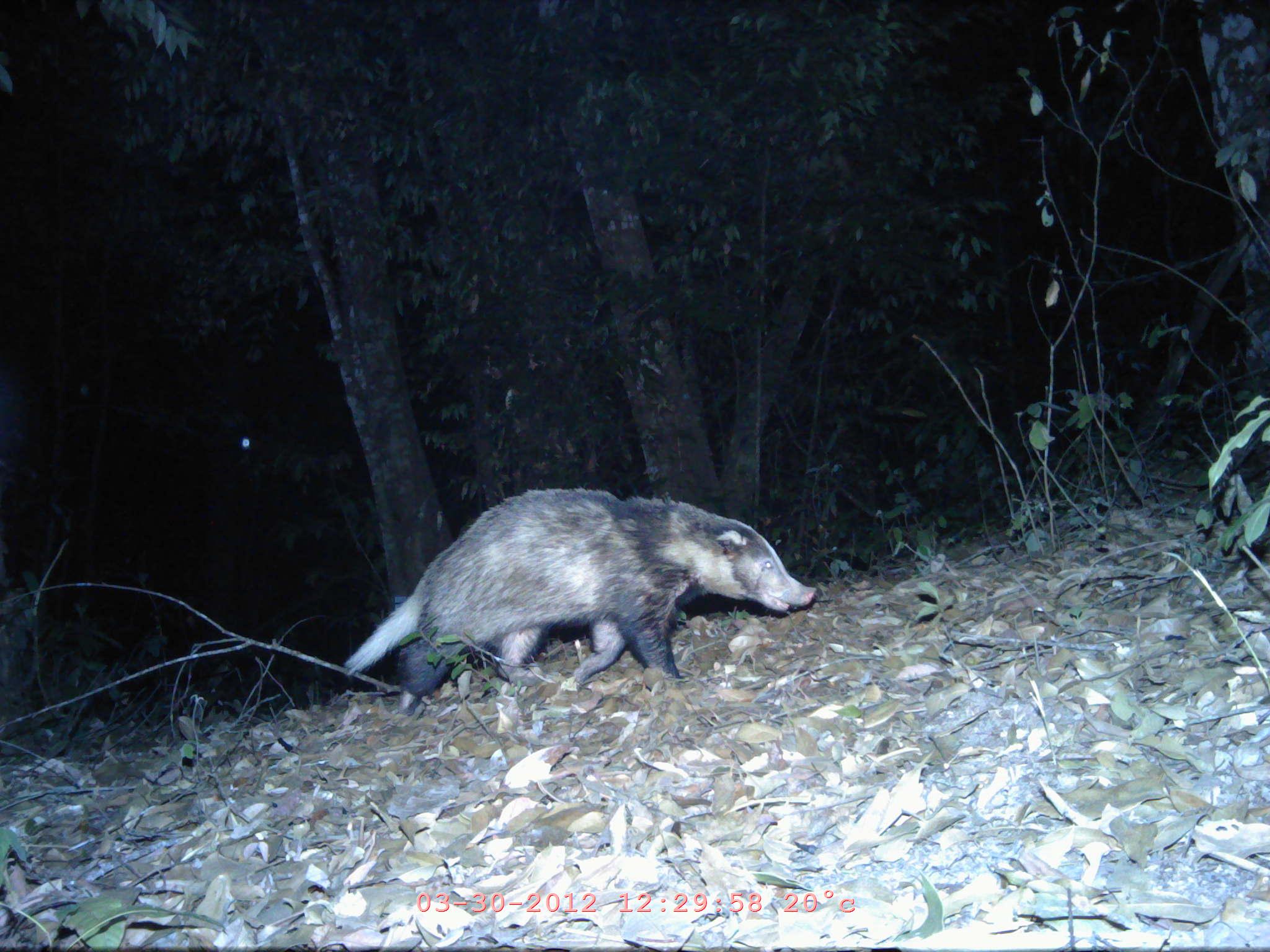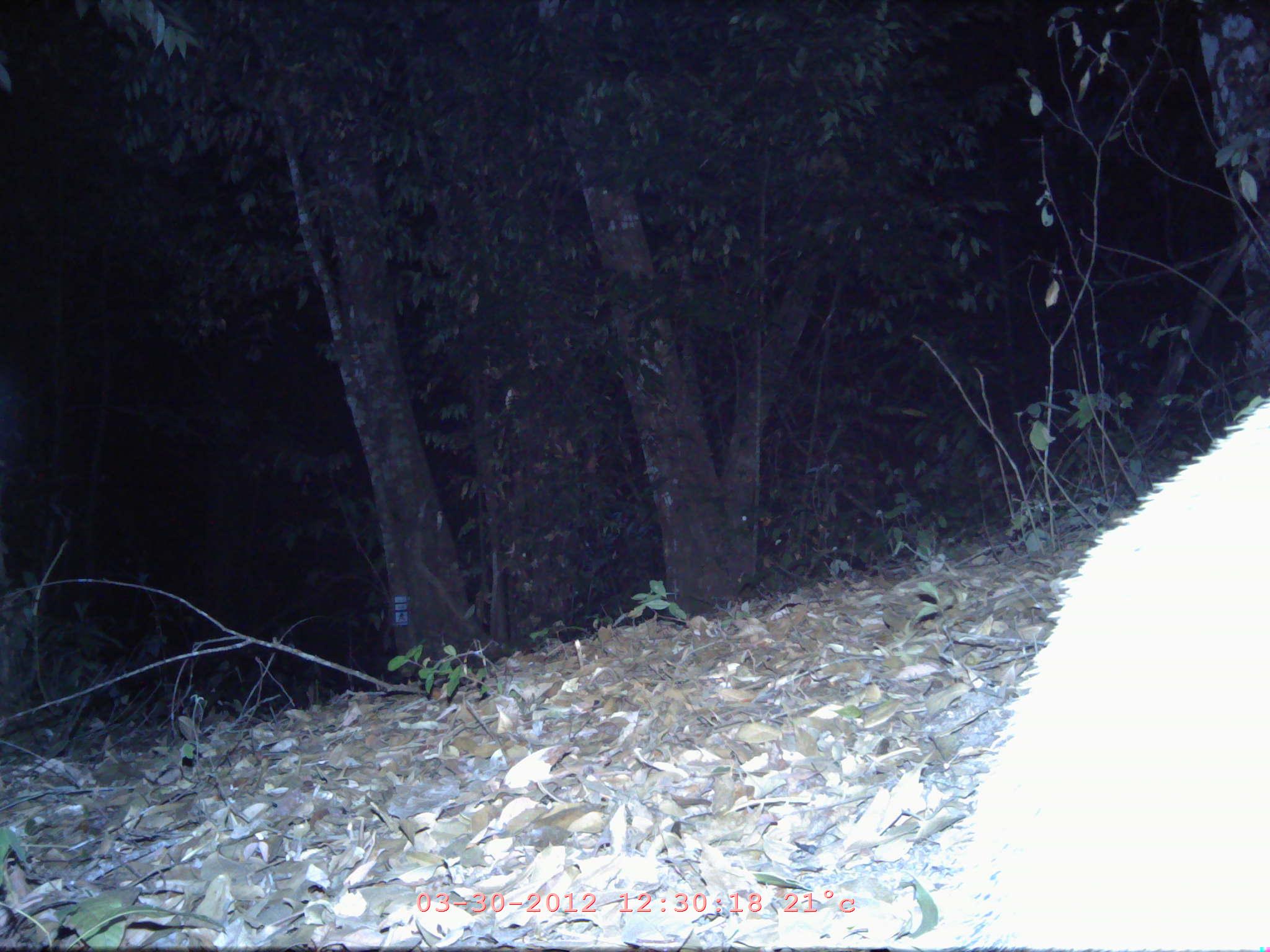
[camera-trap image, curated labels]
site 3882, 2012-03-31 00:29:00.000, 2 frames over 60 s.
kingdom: Animalia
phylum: Chordata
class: Mammalia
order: Carnivora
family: Mustelidae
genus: Arctonyx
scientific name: Arctonyx collaris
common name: greater hog badger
Arctonyx collaris (greater hog badger), count 1.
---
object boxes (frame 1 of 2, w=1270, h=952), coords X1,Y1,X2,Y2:
arctonyx collaris: 343,486,816,713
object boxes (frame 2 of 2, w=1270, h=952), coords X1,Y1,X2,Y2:
arctonyx collaris: 942,400,1268,952